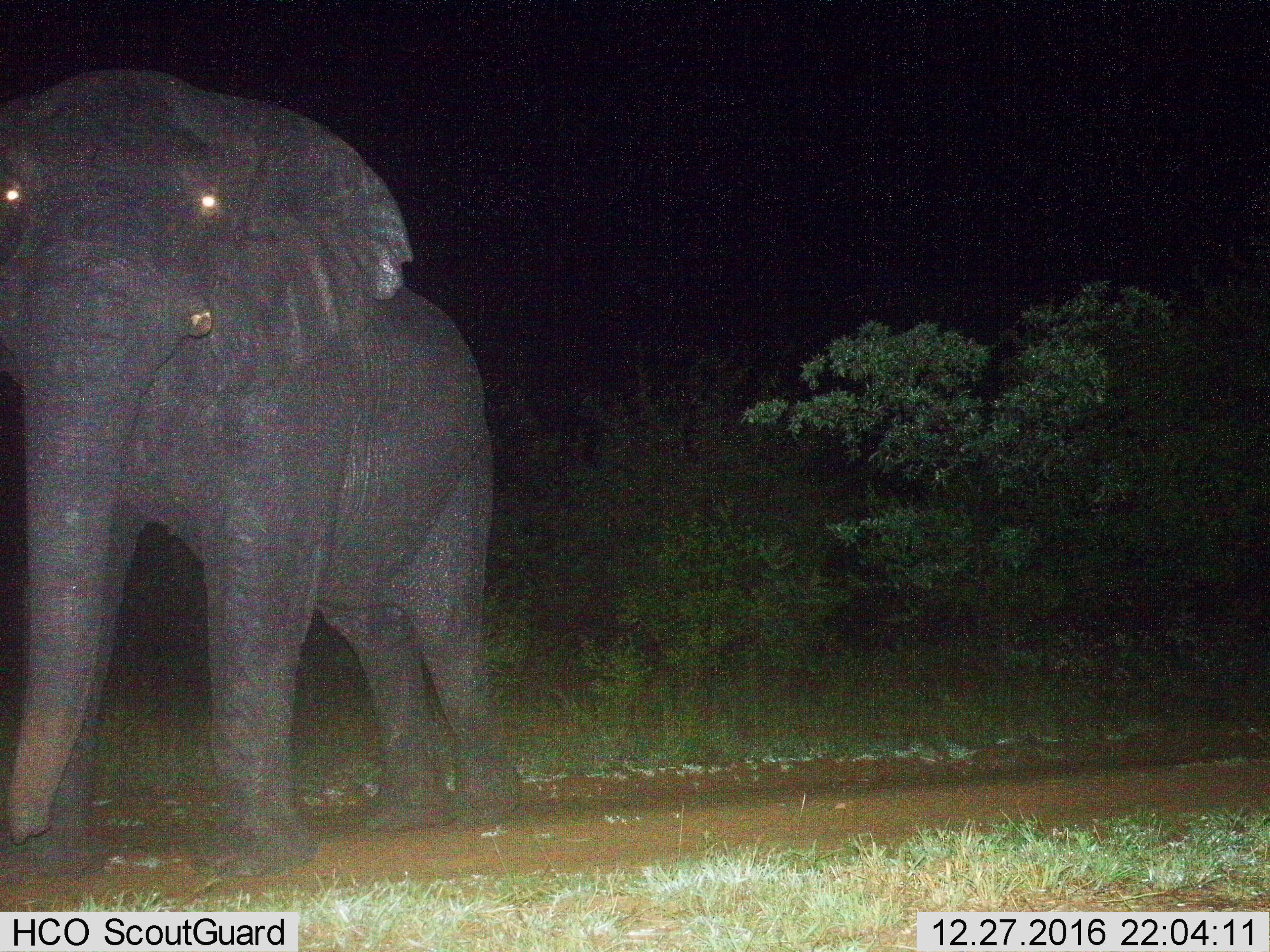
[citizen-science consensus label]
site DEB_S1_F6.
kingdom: Animalia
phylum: Chordata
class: Mammalia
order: Proboscidea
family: Elephantidae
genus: Loxodonta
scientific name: Loxodonta africana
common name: african bush elephant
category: elephant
Elephant (african bush elephant) (Loxodonta africana), count 1. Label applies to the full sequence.